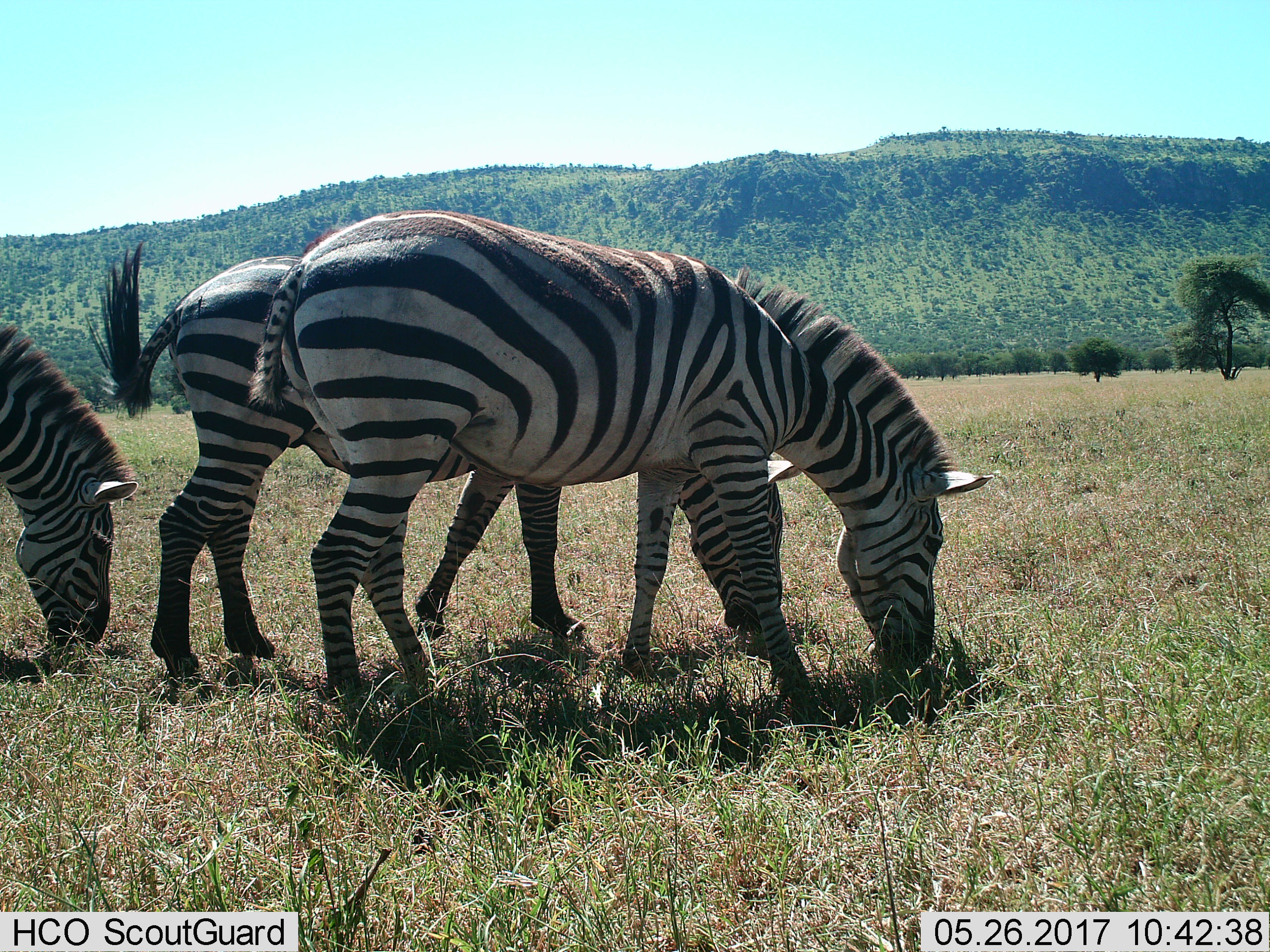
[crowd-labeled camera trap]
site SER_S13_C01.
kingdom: Animalia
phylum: Chordata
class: Mammalia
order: Perissodactyla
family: Equidae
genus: Equus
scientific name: Equus quagga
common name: plains zebra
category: zebraplains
Zebraplains (plains zebra) (Equus quagga), count 3. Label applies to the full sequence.